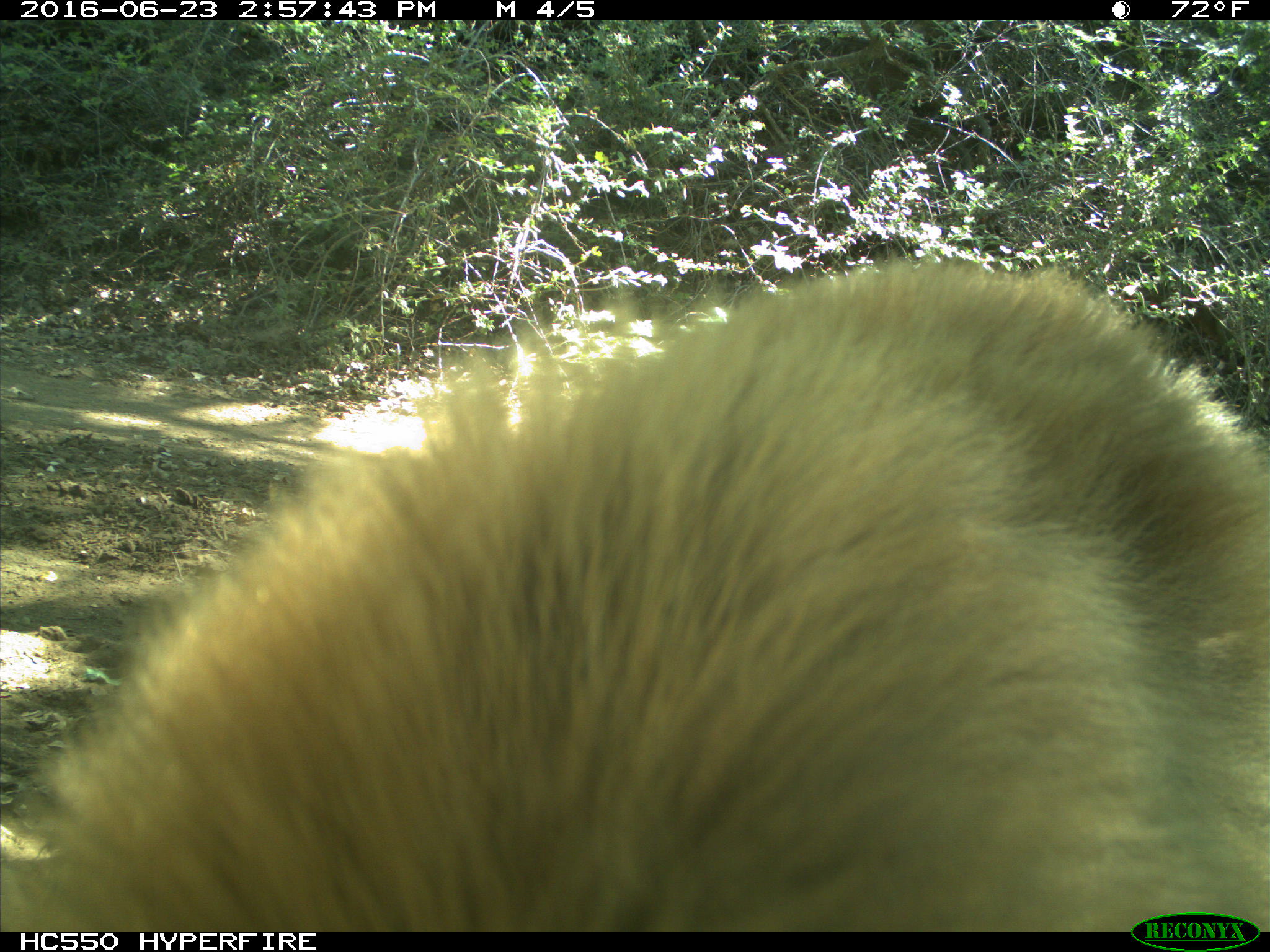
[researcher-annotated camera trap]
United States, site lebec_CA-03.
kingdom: Animalia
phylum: Chordata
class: Mammalia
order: Carnivora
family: Ursidae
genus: Ursus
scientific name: Ursus americanus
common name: american black bear